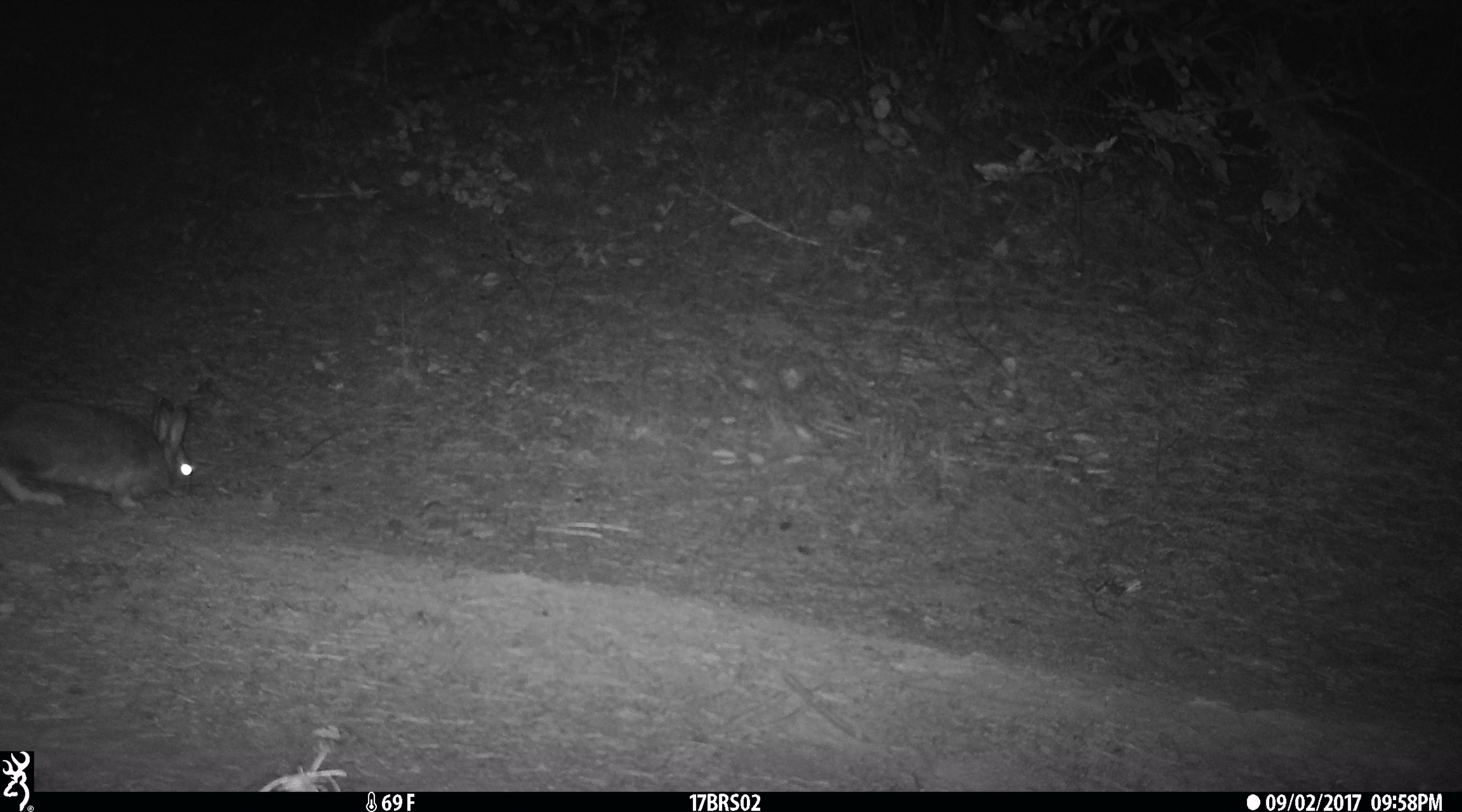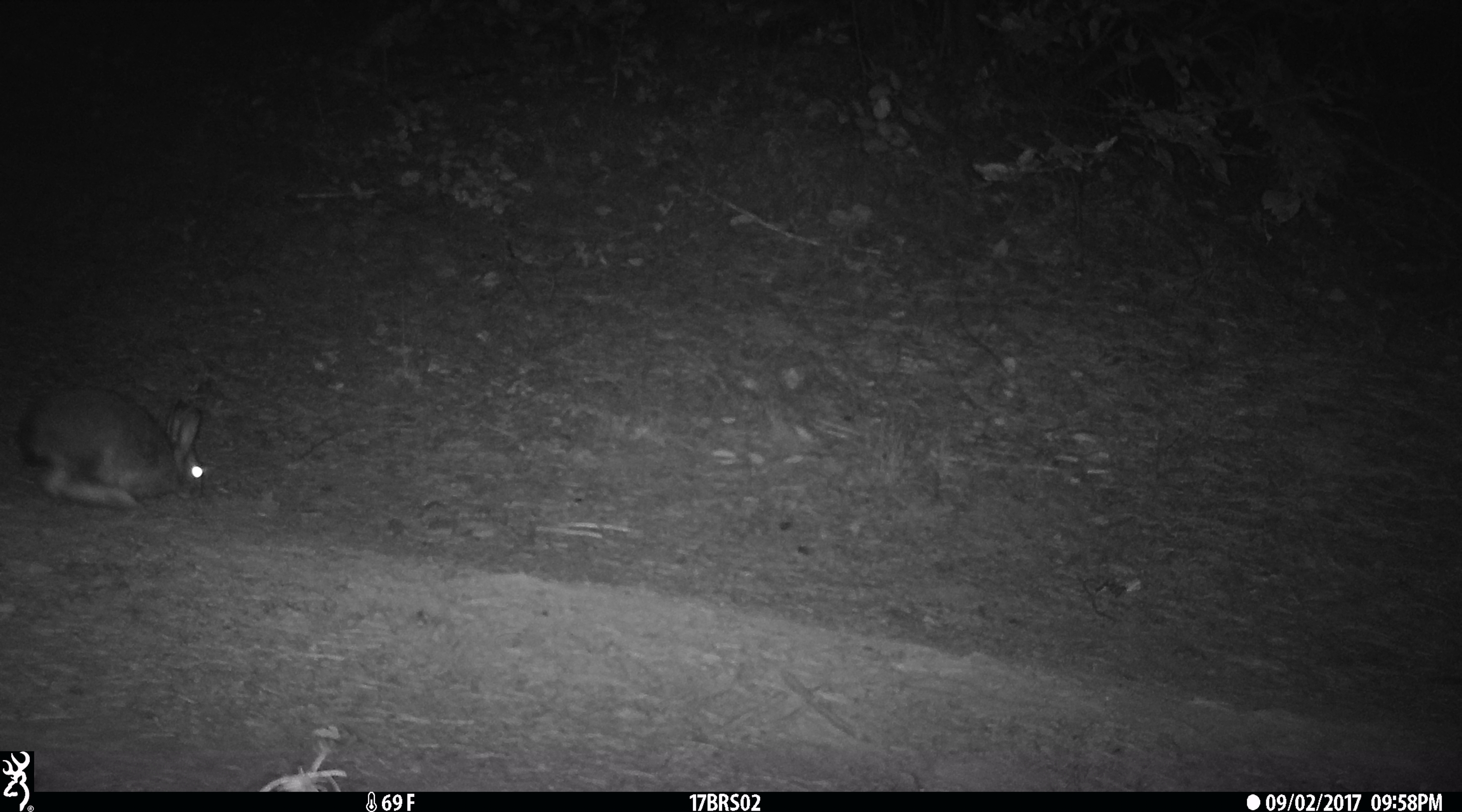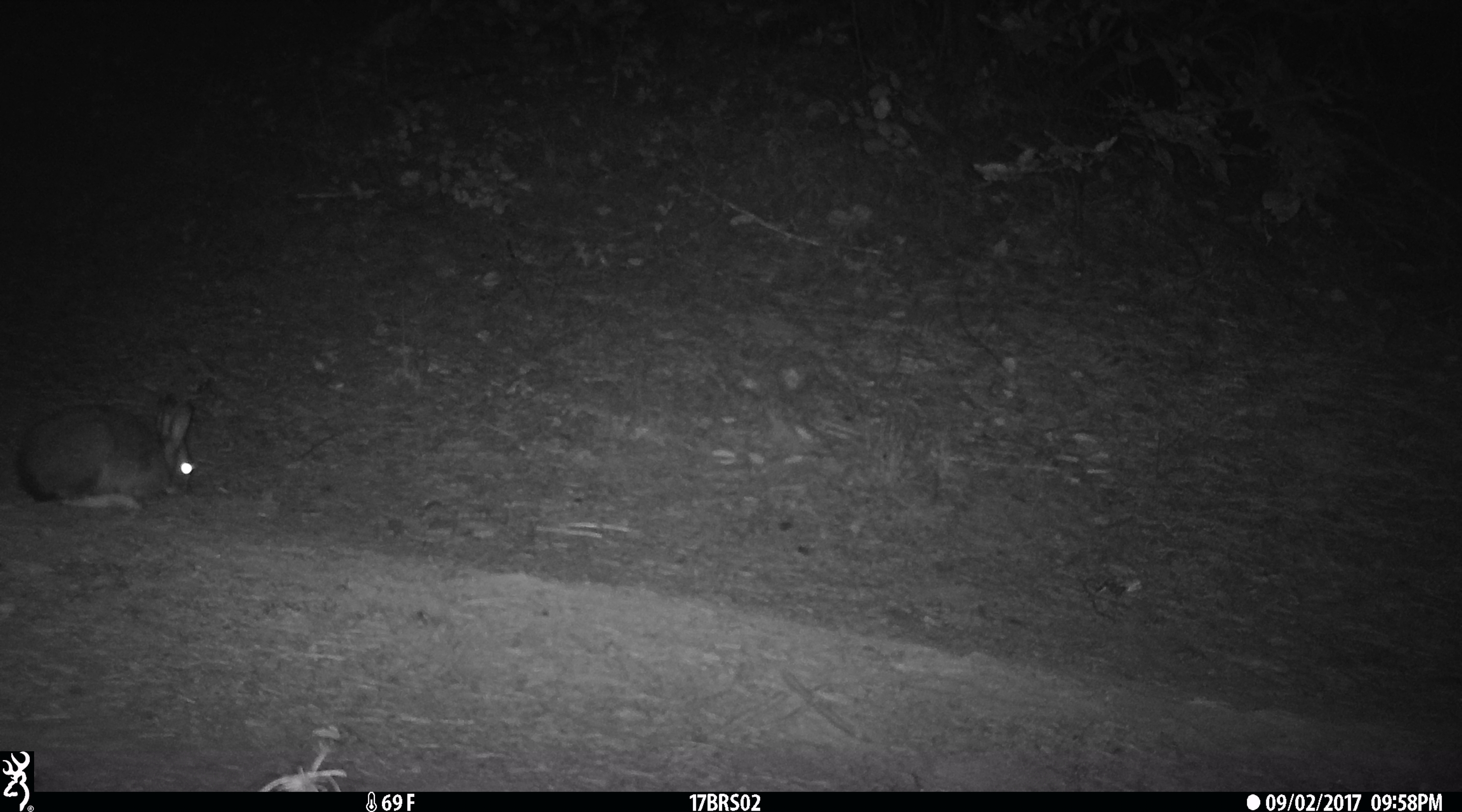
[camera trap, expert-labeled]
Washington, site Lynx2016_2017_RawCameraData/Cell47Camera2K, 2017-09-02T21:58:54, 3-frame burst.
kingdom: Animalia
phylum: Chordata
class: Mammalia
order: Lagomorpha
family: Leporidae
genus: Lepus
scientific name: Lepus americanus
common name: snowshoe hare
Lepus americanus (snowshoe hare). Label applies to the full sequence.